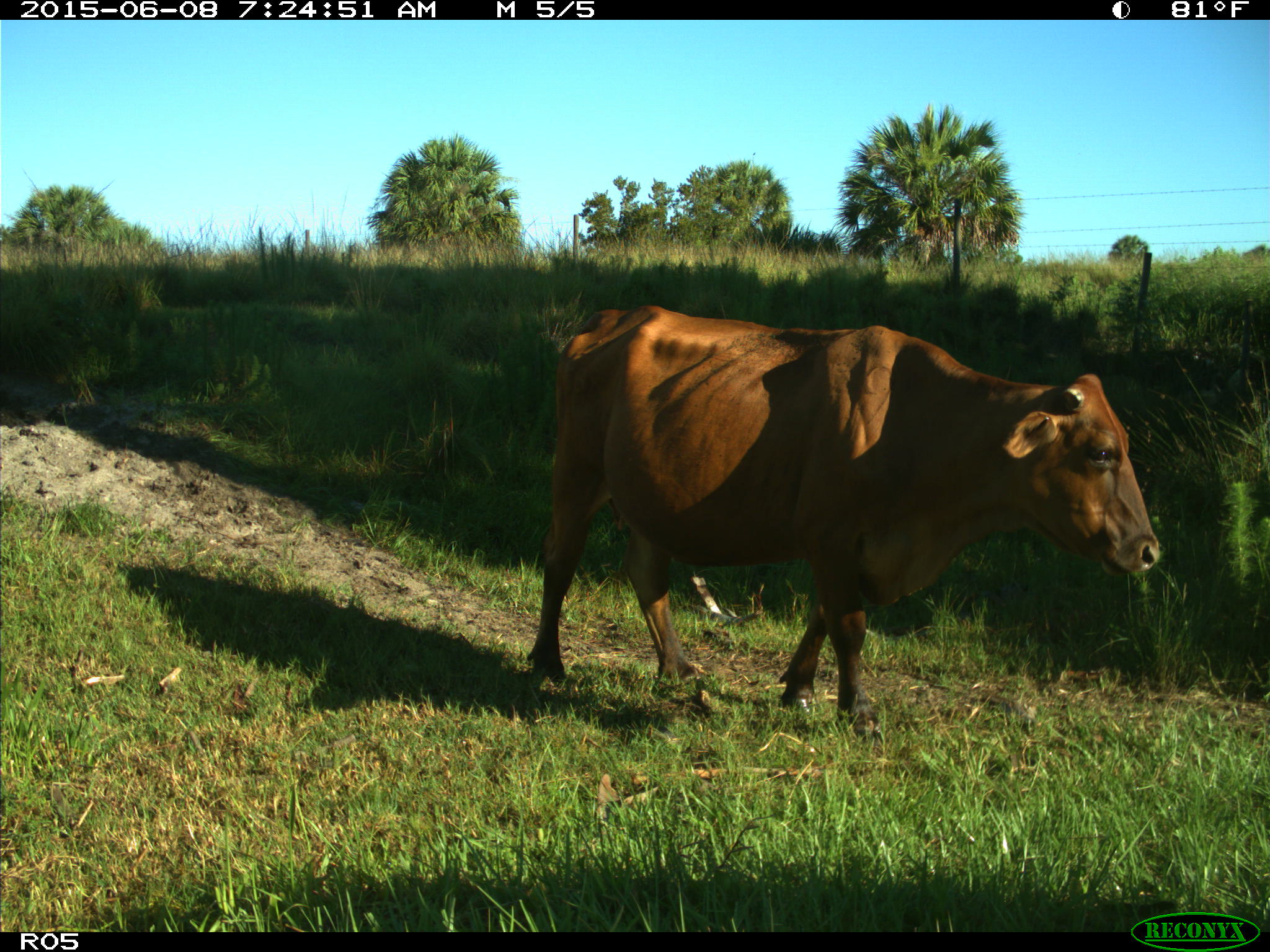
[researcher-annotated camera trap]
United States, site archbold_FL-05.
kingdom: Animalia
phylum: Chordata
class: Mammalia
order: Artiodactyla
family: Bovidae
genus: Bos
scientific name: Bos taurus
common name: domestic cow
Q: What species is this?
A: Bos taurus (domestic cow).